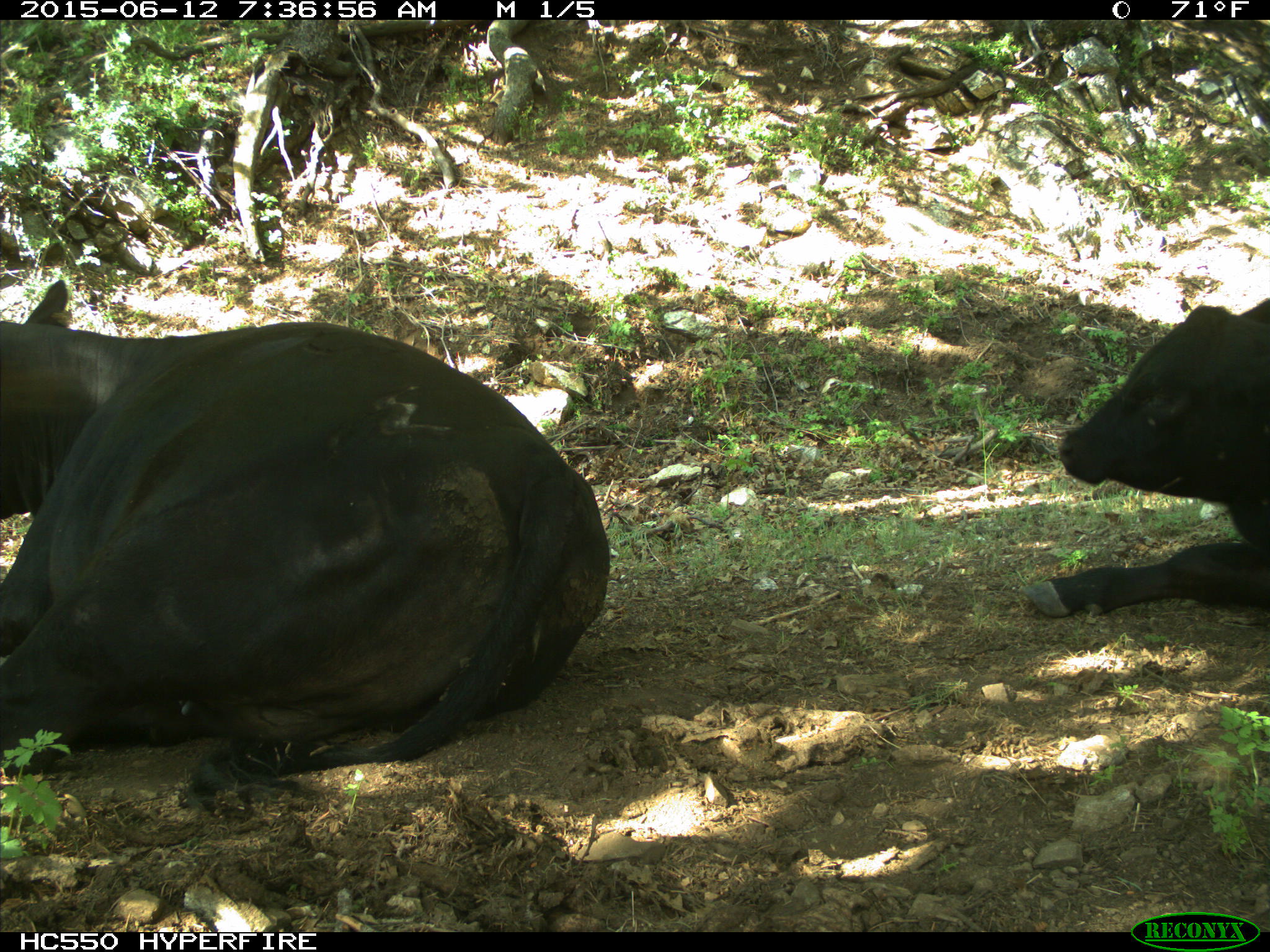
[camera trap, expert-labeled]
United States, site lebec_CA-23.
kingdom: Animalia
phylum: Chordata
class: Mammalia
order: Artiodactyla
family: Bovidae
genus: Bos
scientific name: Bos taurus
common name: domestic cow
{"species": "Bos taurus (domestic cow)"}